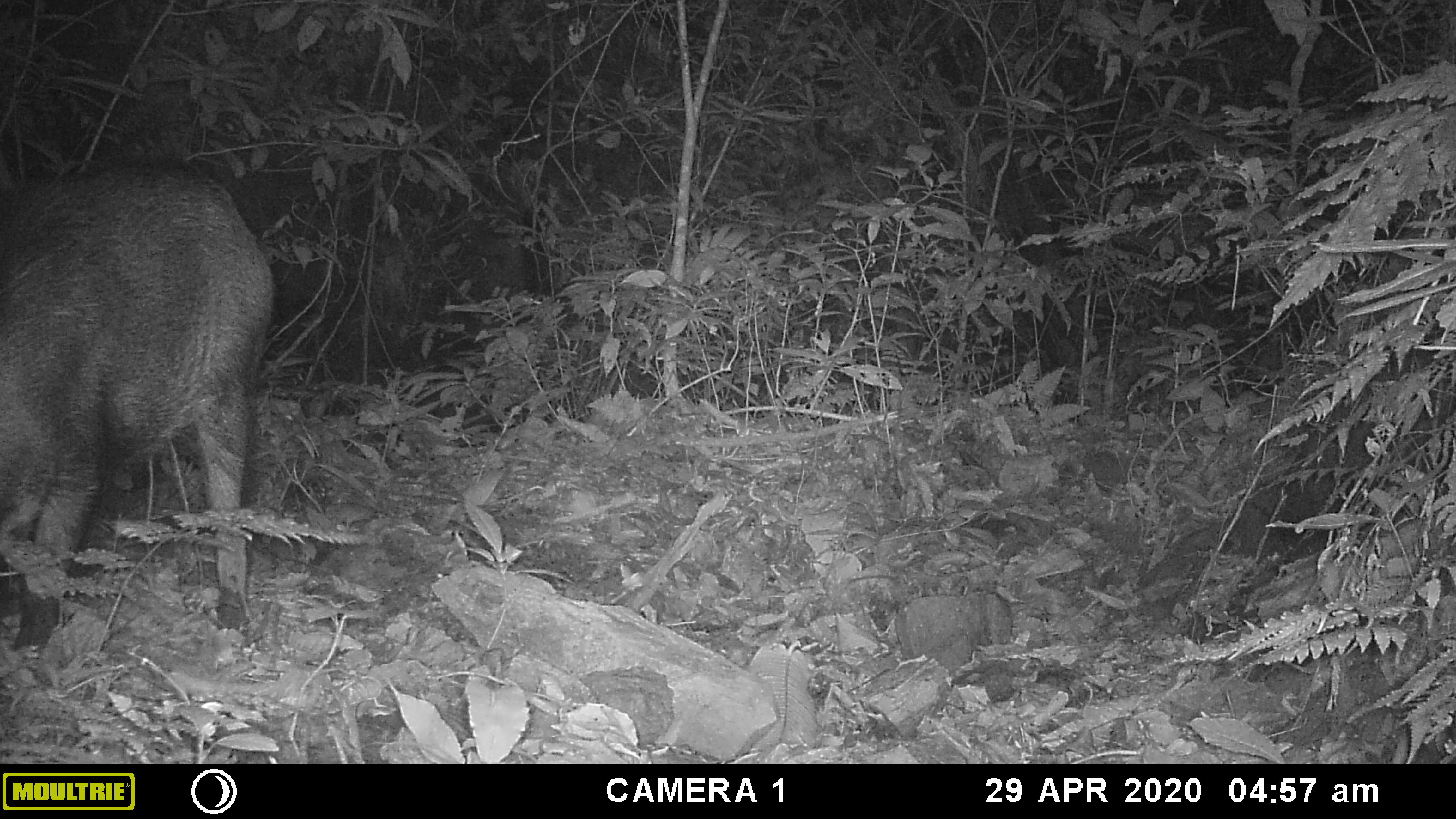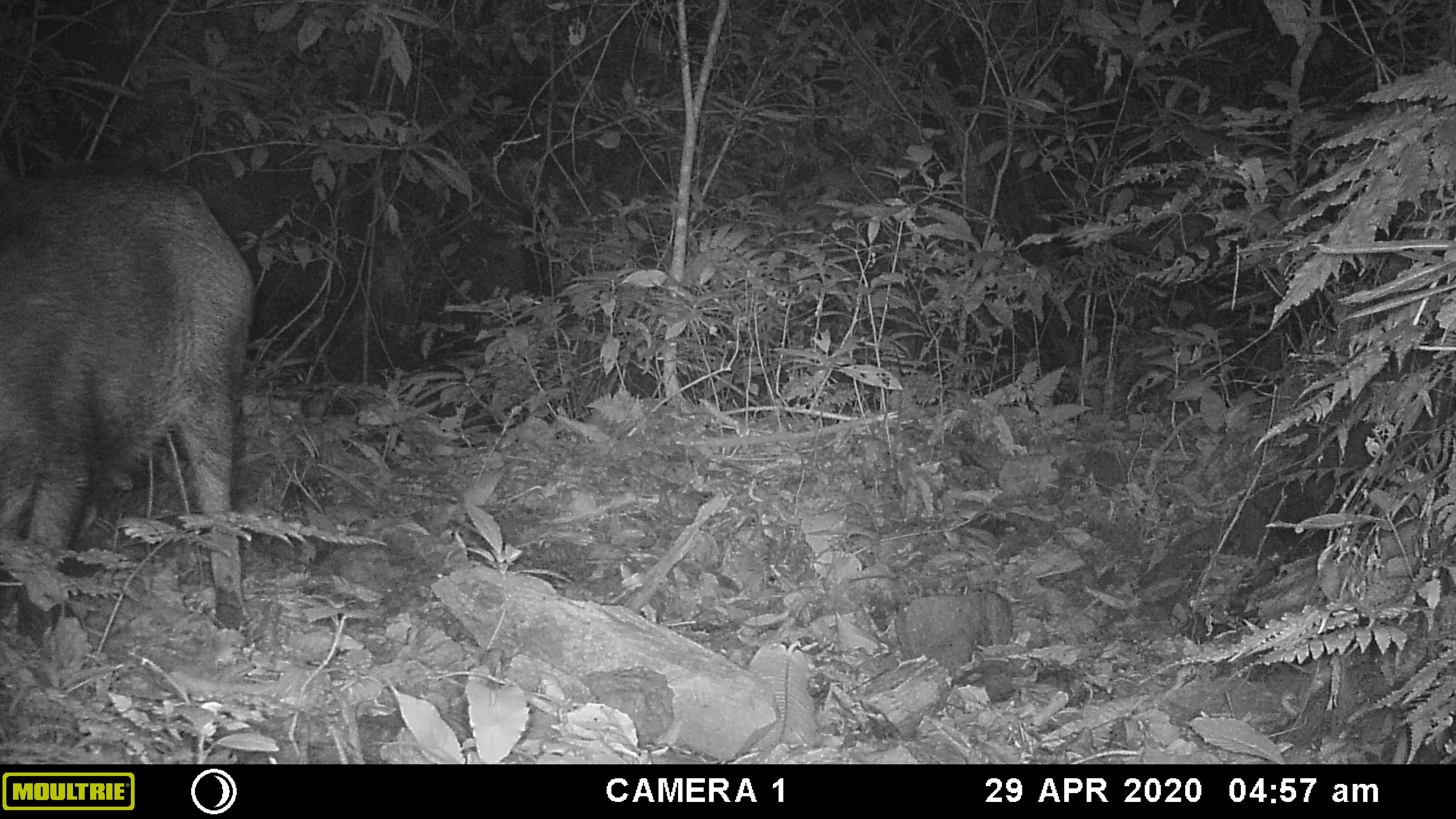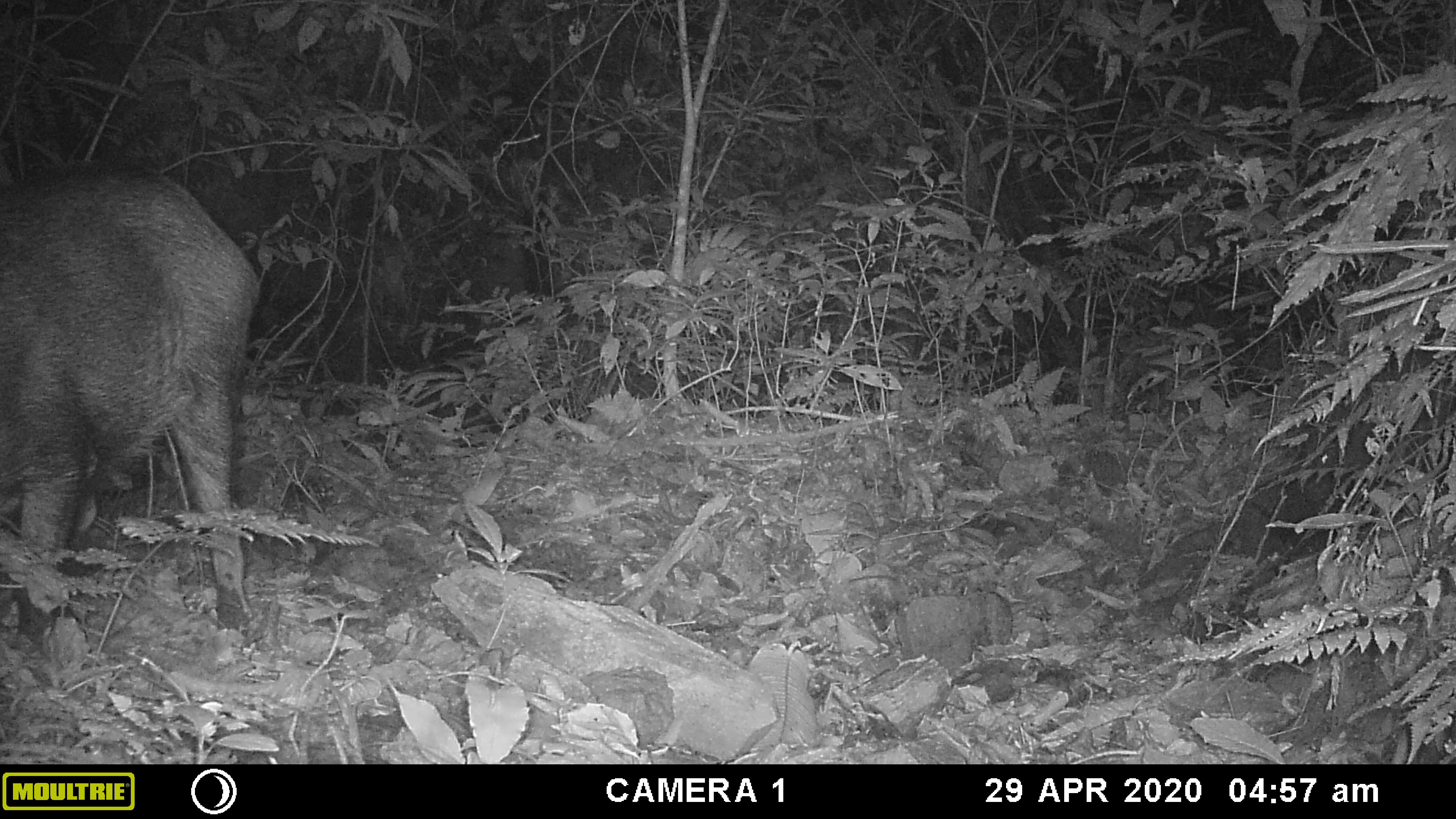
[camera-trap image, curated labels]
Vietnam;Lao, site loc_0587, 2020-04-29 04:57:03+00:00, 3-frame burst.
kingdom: Animalia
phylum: Chordata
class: Mammalia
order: Artiodactyla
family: Suidae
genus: Sus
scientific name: Sus scrofa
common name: eurasian wild pig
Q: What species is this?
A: Eurasian wild pig (Sus scrofa).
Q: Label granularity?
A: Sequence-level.